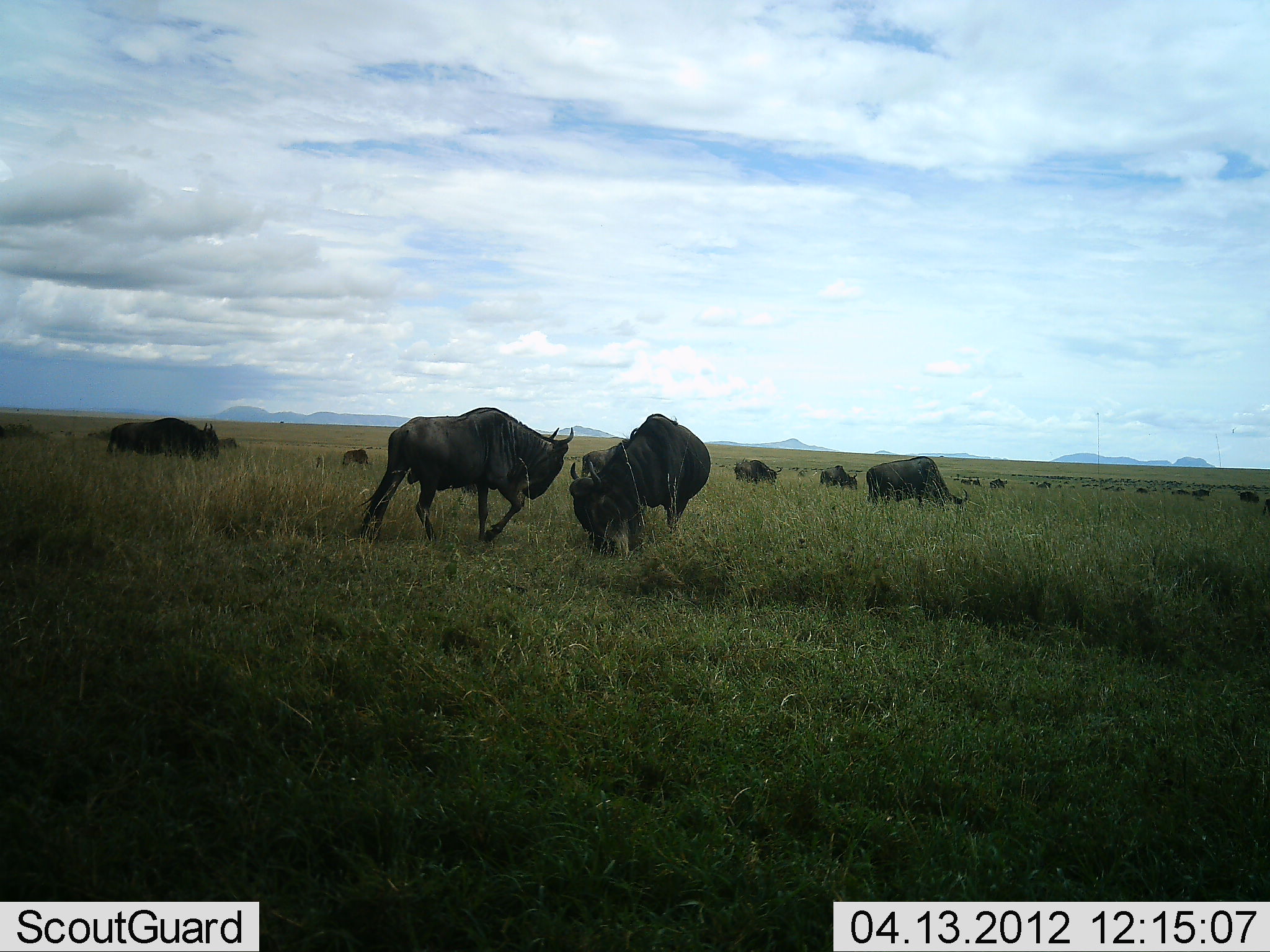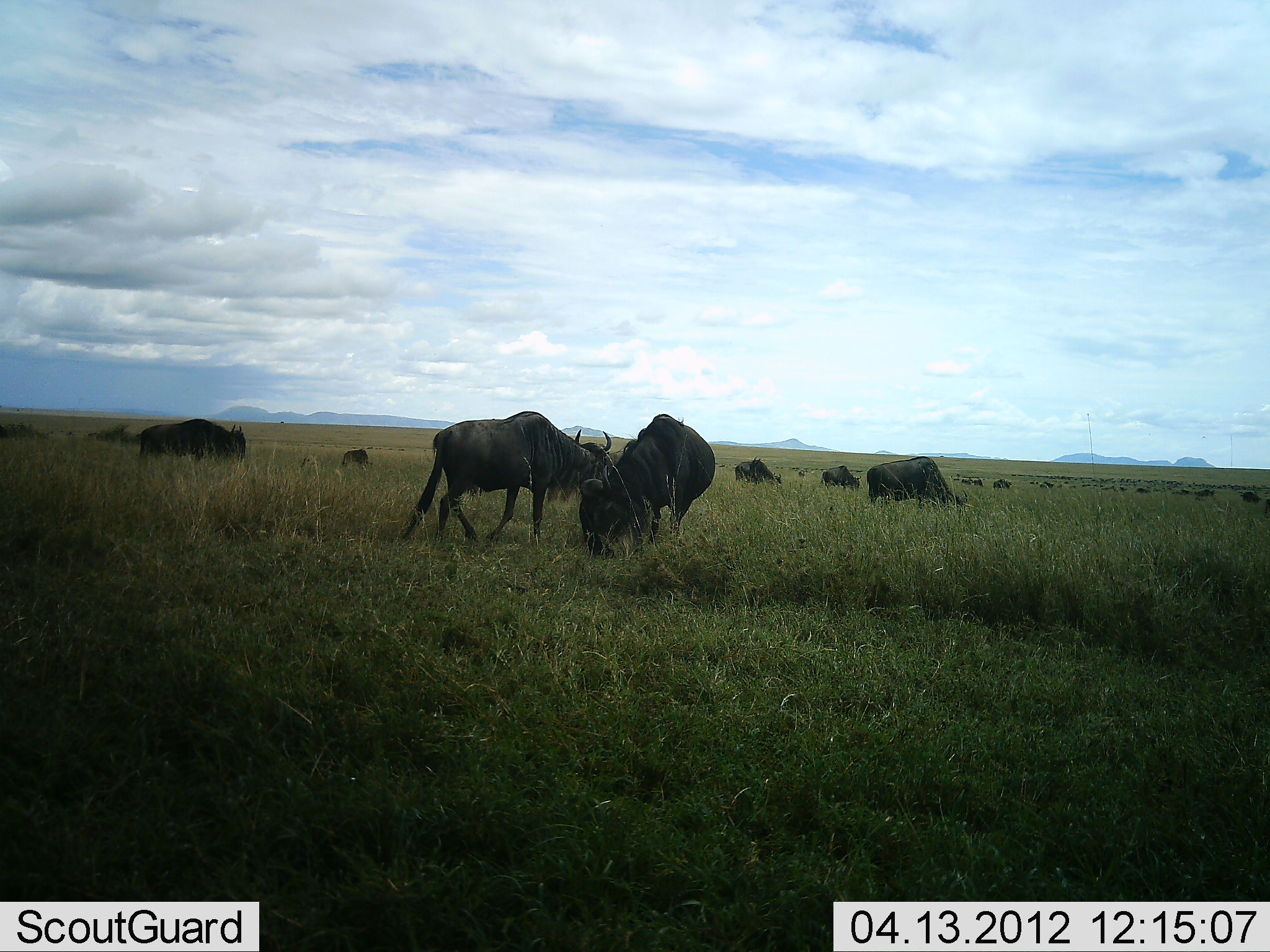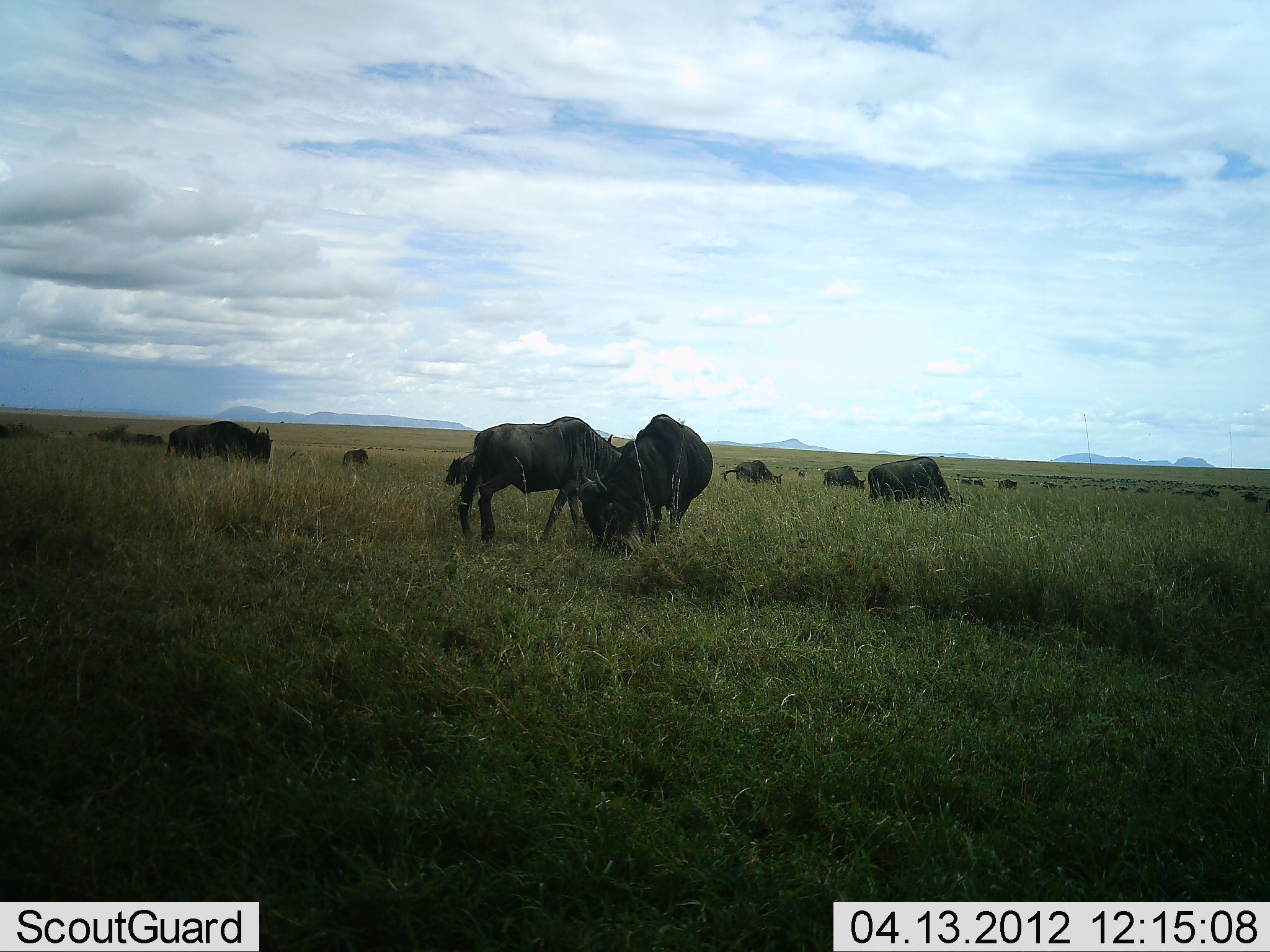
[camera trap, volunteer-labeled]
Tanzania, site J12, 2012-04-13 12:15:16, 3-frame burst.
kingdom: Animalia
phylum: Chordata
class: Mammalia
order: Artiodactyla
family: Bovidae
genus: Connochaetes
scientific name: Connochaetes taurinus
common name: blue wildebeest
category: wildebeest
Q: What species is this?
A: Wildebeest (blue wildebeest) (Connochaetes taurinus).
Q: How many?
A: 11-50.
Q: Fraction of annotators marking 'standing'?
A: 45%.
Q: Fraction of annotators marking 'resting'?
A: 14%.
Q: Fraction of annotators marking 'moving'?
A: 59%.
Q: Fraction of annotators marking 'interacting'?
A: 18%.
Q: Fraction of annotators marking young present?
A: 0%.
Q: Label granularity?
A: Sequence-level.